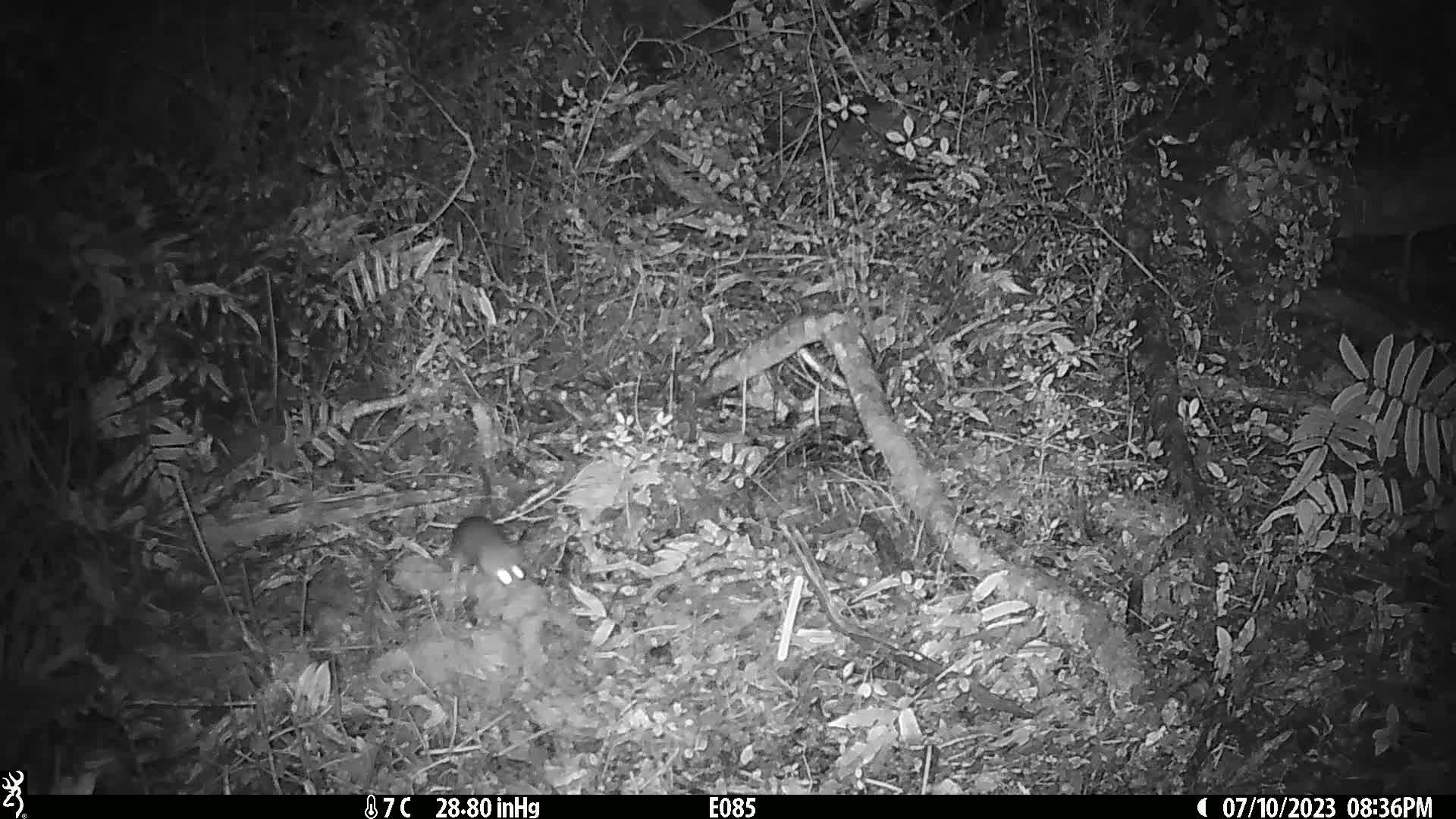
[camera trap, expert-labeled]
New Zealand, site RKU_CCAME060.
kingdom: Animalia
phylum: Chordata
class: Mammalia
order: Rodentia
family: Muridae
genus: Rattus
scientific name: Rattus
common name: rat